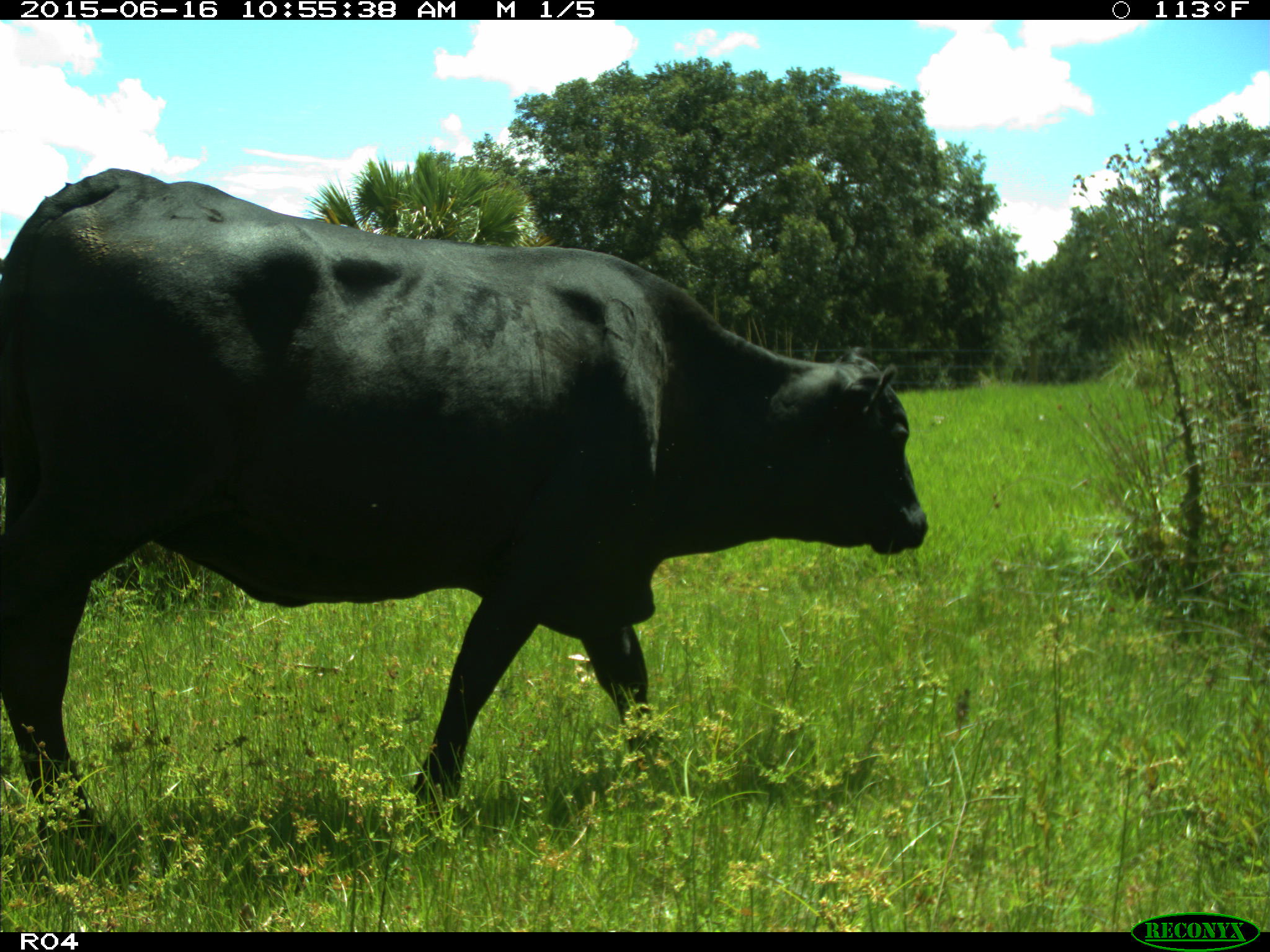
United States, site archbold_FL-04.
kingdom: Animalia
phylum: Chordata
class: Mammalia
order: Artiodactyla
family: Bovidae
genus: Bos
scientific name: Bos taurus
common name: domestic cow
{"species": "Bos taurus (domestic cow)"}